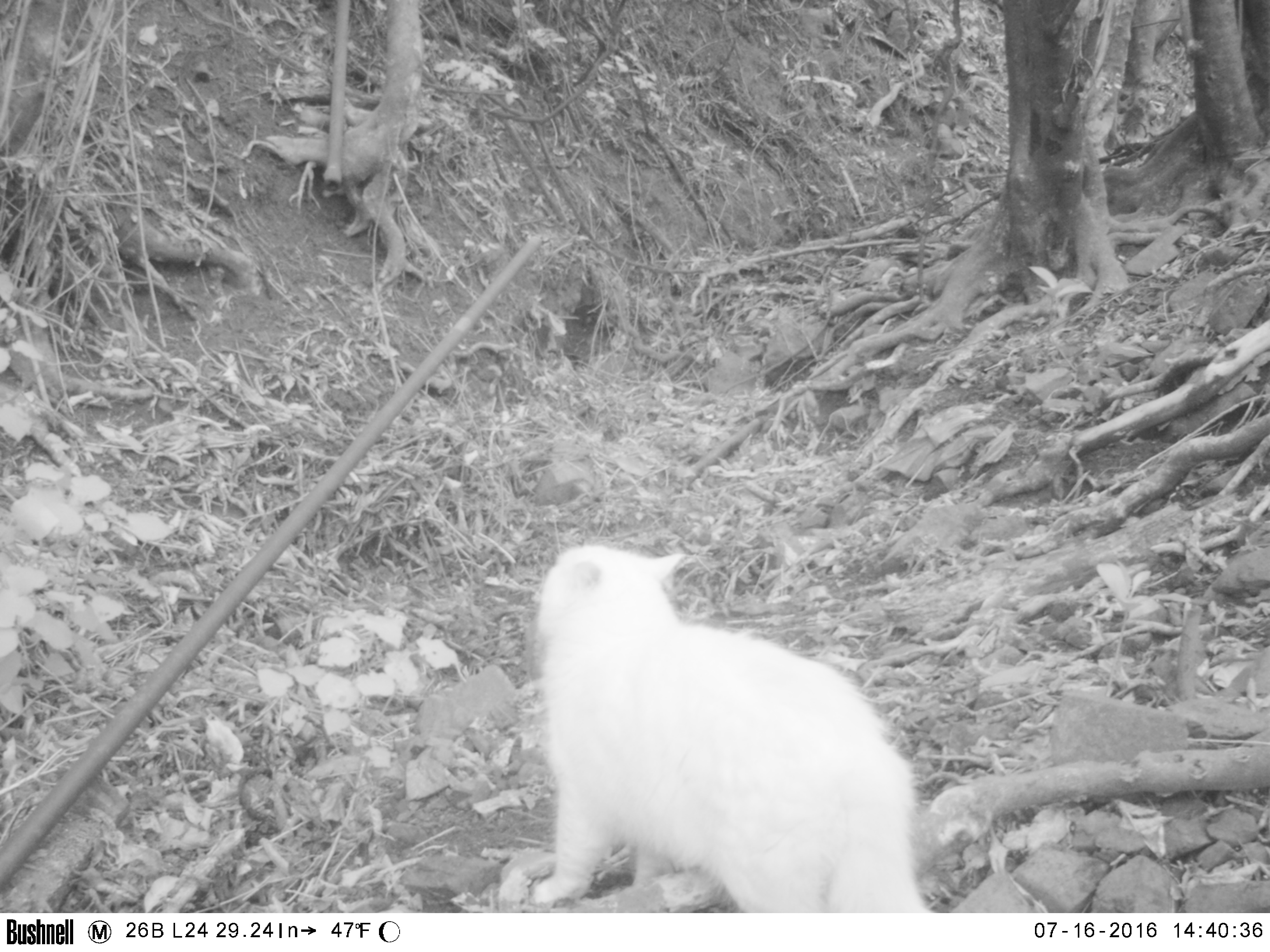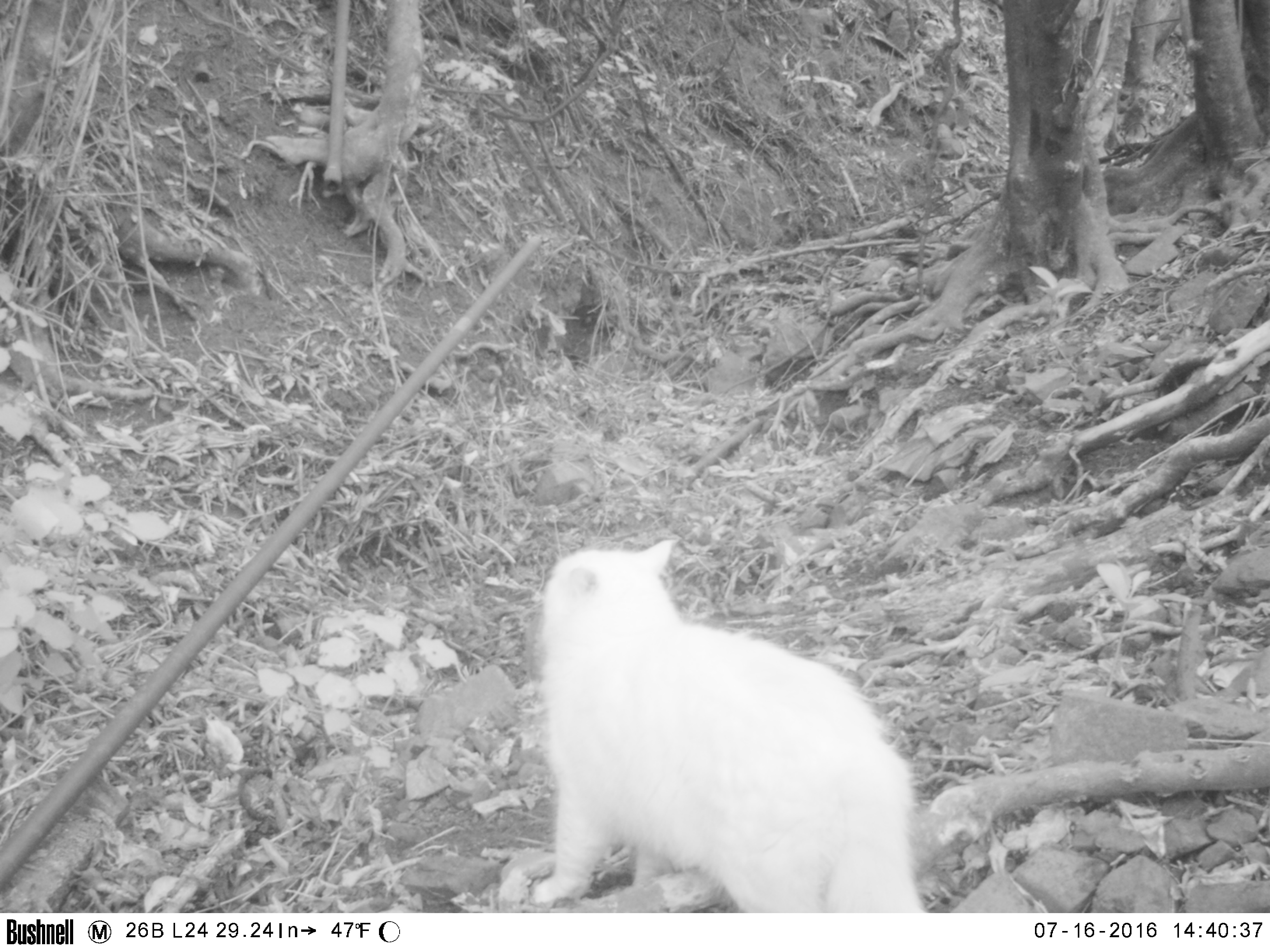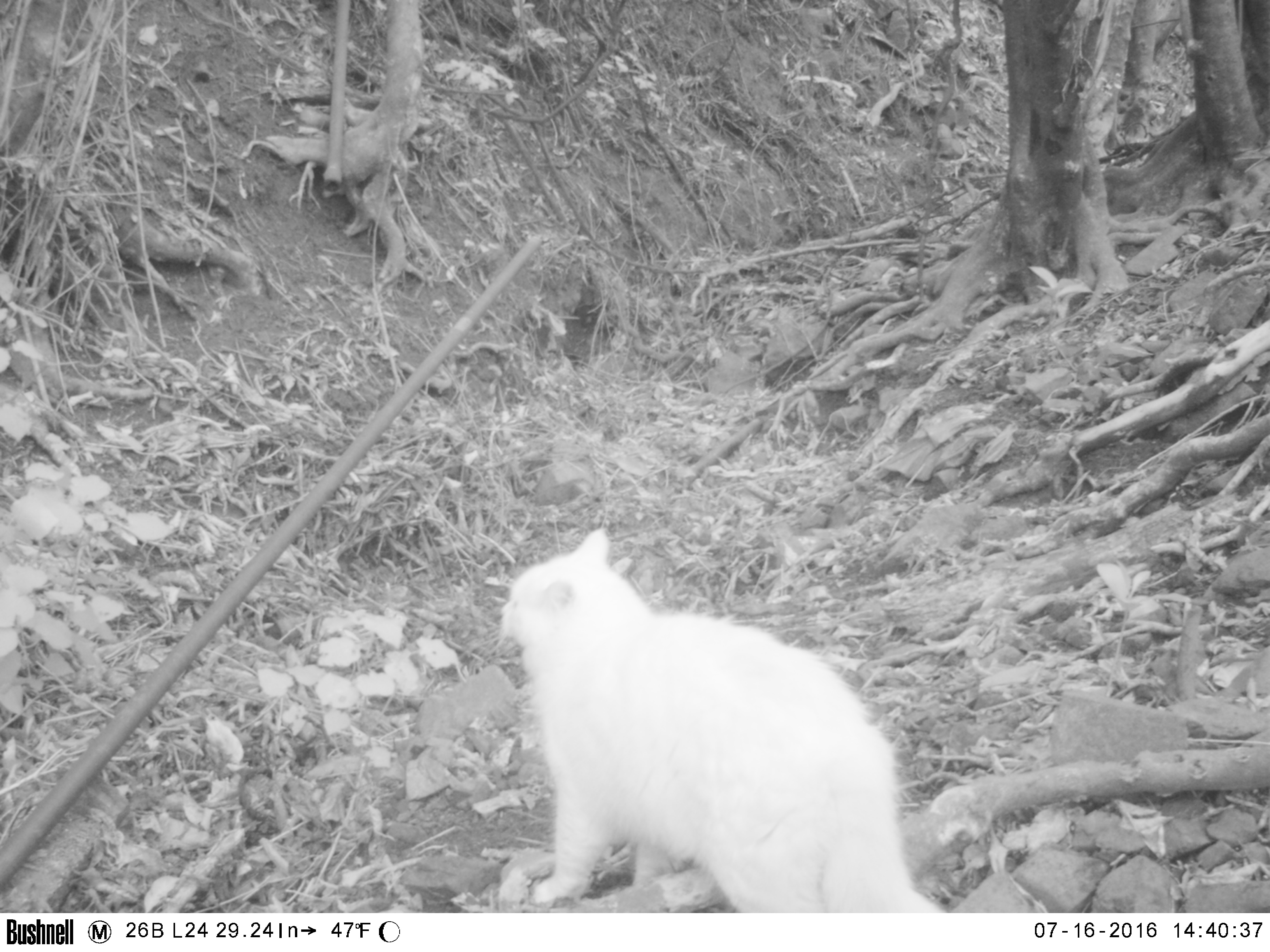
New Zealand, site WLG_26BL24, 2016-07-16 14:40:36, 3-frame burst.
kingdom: Animalia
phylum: Chordata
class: Mammalia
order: Carnivora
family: Felidae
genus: Felis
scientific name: Felis catus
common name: domestic cat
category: cat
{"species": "cat (domestic cat) (Felis catus)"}